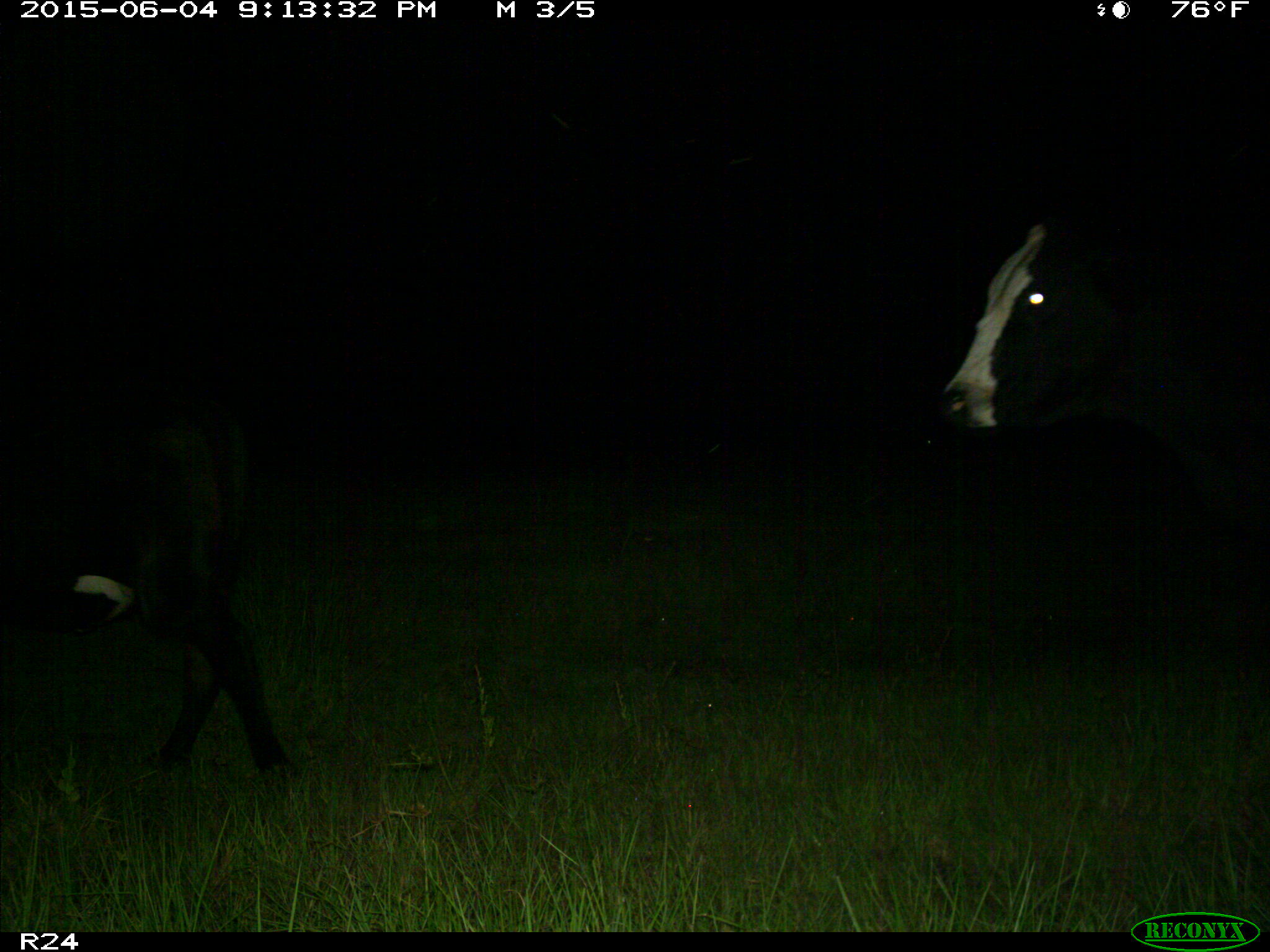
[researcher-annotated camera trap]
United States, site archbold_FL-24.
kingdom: Animalia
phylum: Chordata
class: Mammalia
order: Artiodactyla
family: Bovidae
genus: Bos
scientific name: Bos taurus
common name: domestic cow